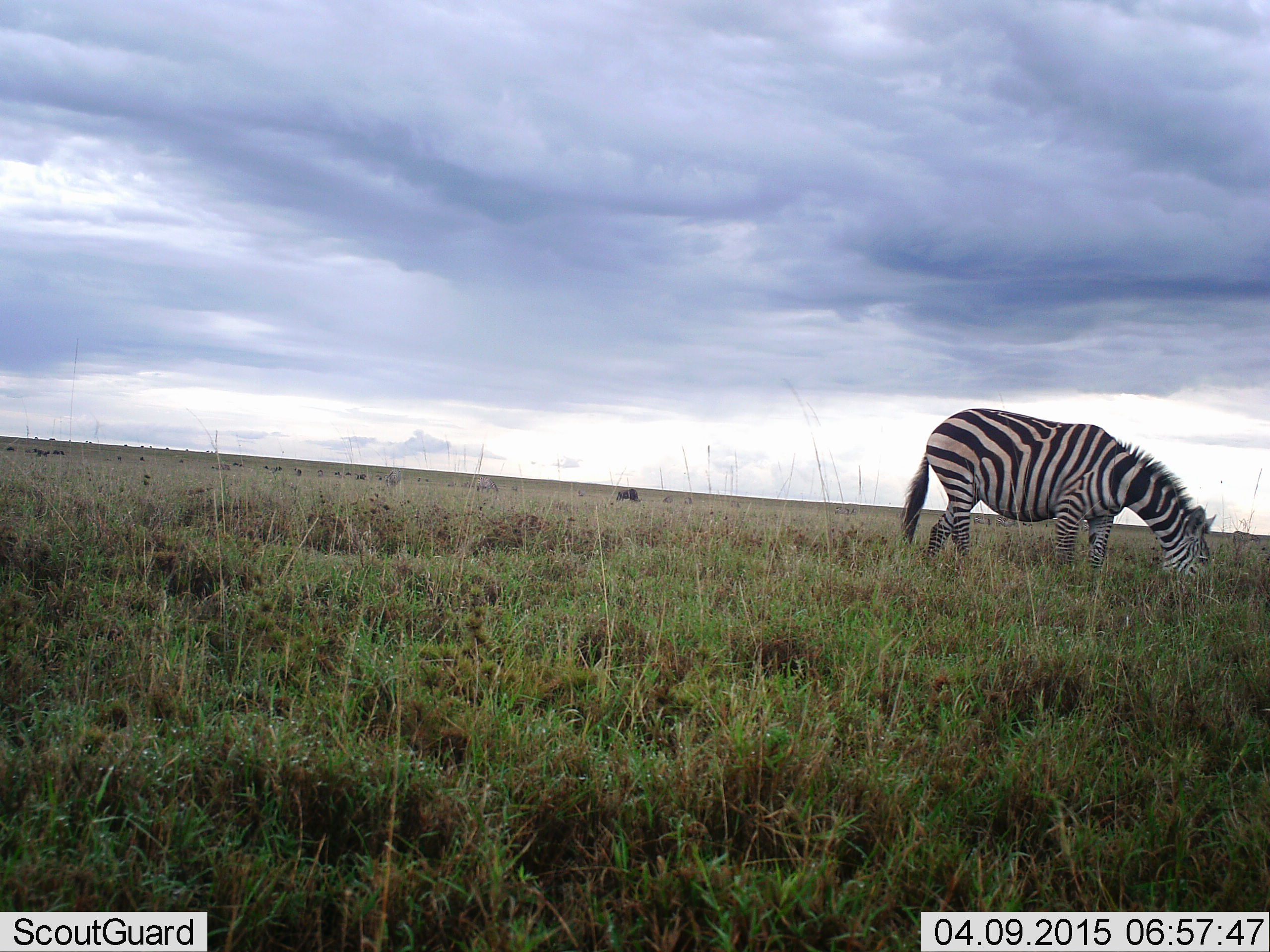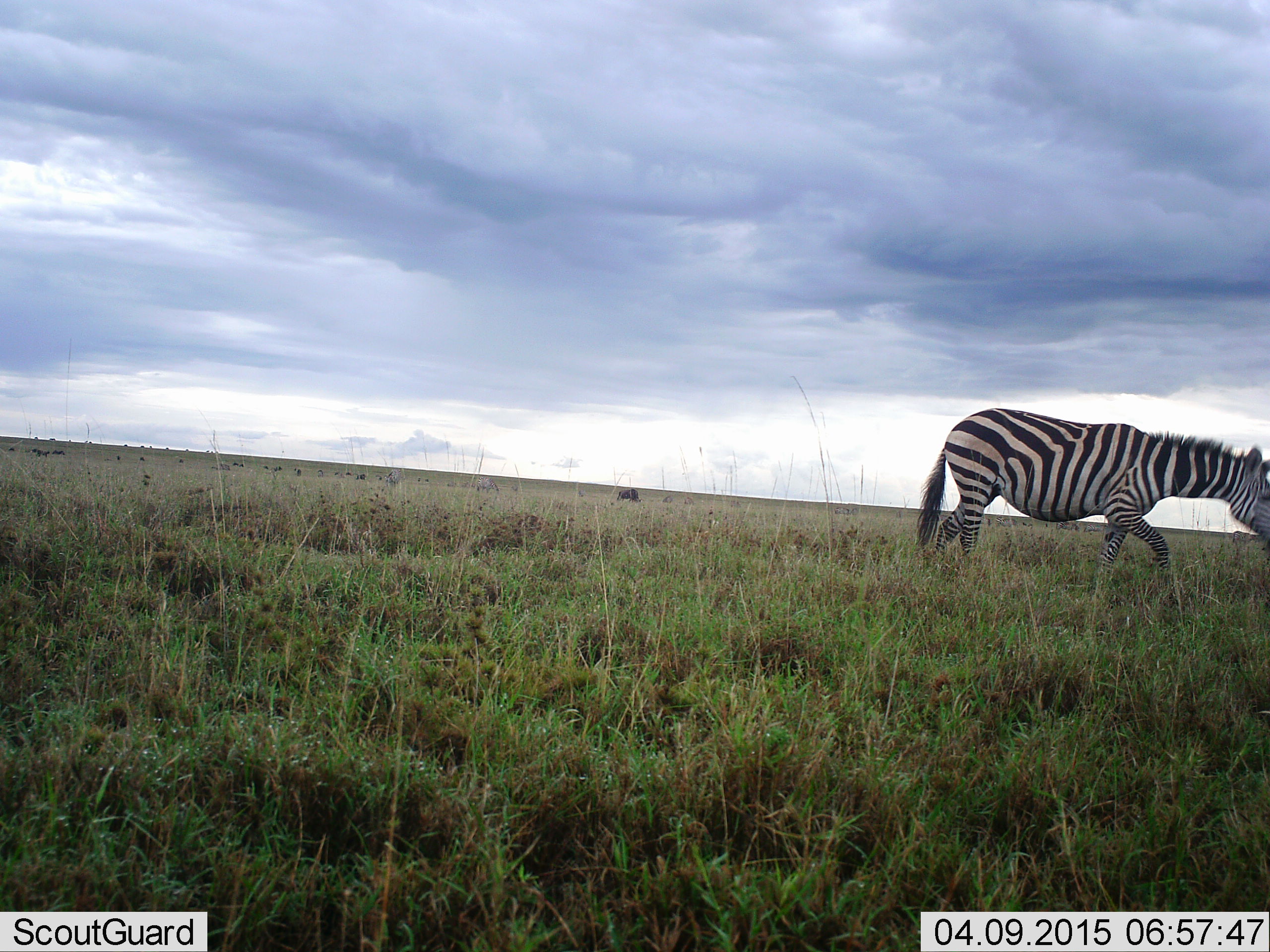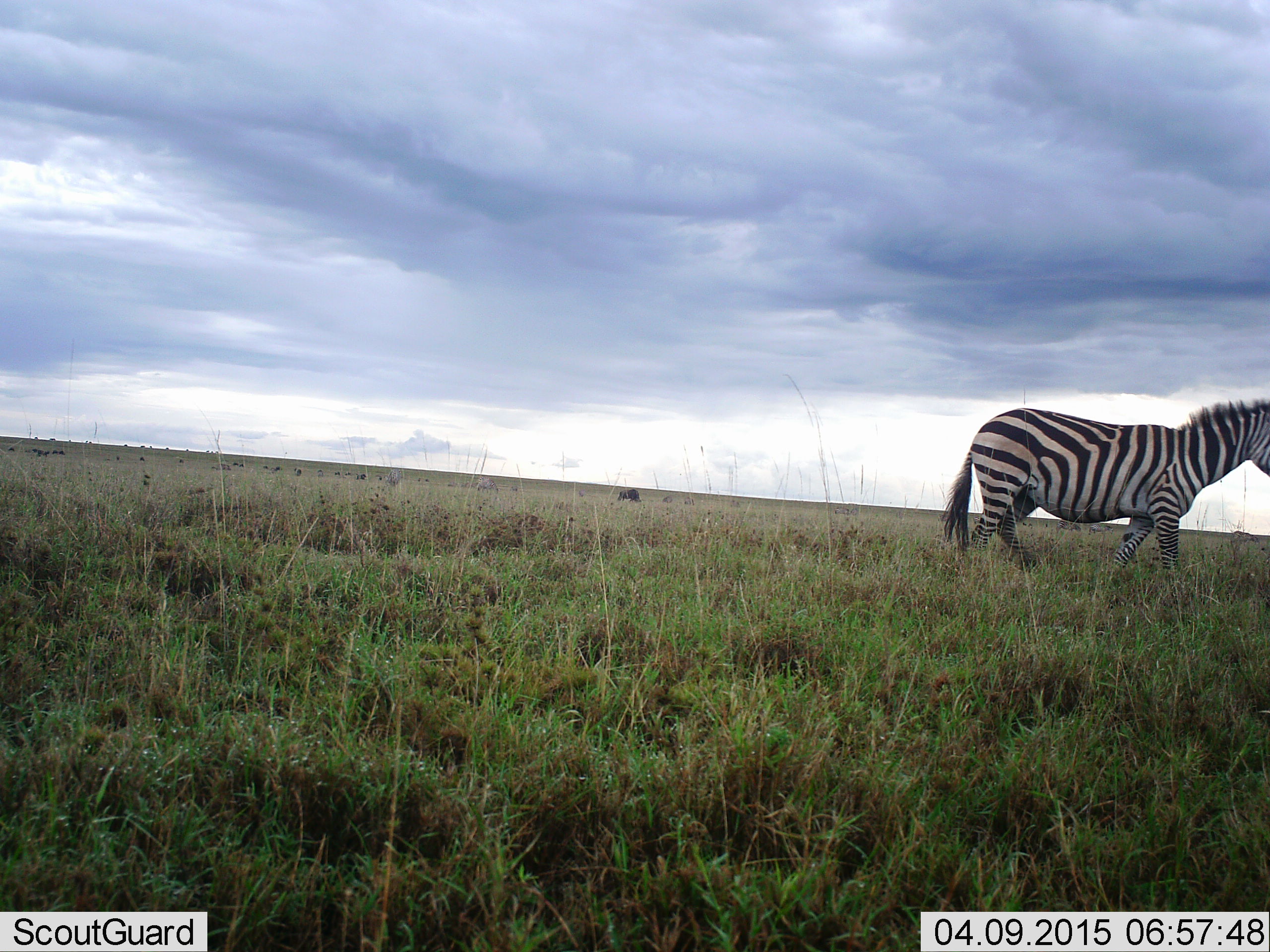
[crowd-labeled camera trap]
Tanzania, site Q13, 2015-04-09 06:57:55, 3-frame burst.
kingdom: Animalia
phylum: Chordata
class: Mammalia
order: Perissodactyla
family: Equidae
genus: Equus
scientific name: Equus quagga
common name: plains zebra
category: zebra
Zebra (plains zebra) (Equus quagga), count 1. Behavior (volunteer vote fractions): standing 8%, resting 0%, moving 92%, interacting 0%. Young present (vote fraction): 0%. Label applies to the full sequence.